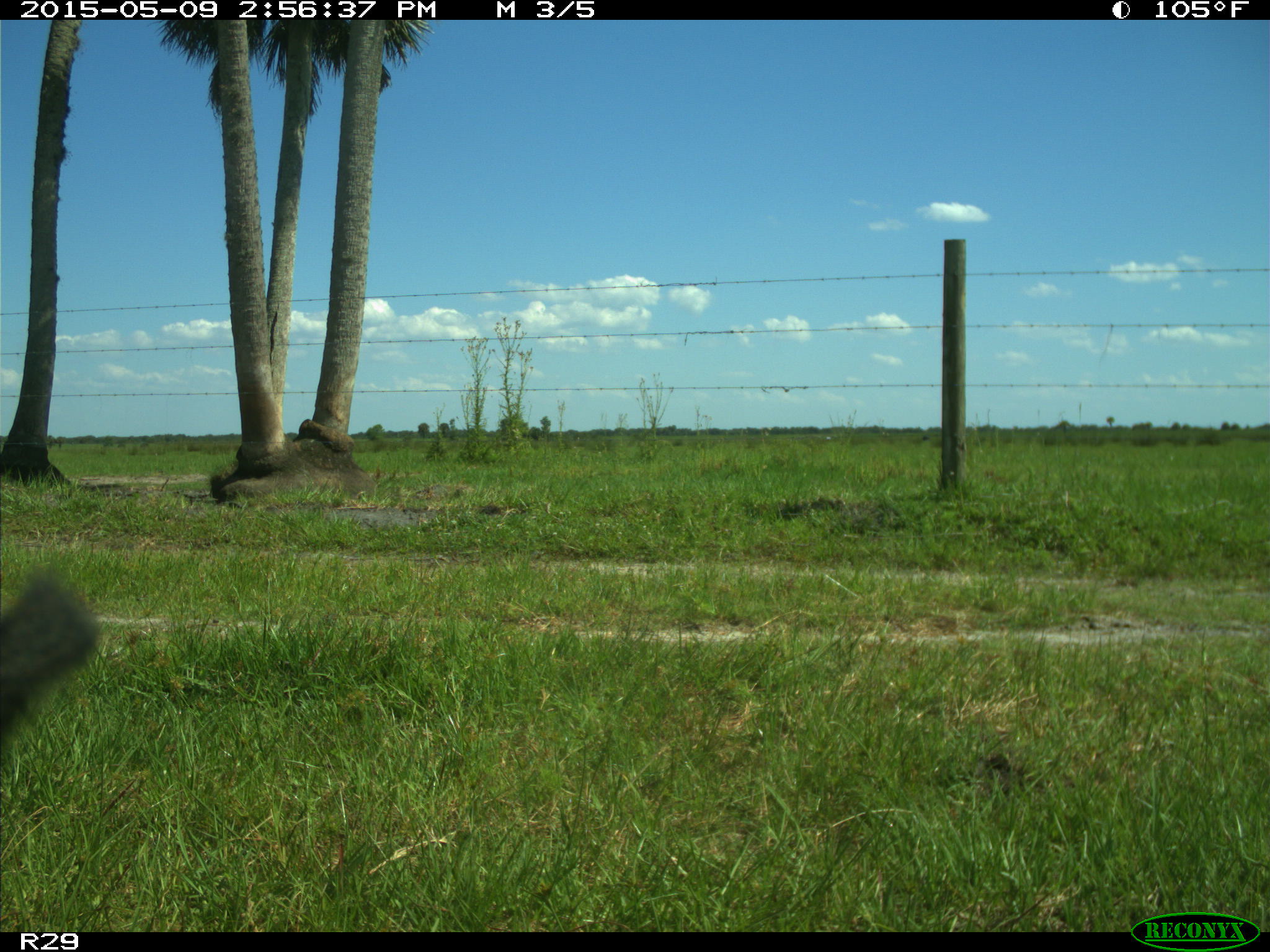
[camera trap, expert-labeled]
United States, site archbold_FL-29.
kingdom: Animalia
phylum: Chordata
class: Mammalia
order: Artiodactyla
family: Bovidae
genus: Bos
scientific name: Bos taurus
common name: domestic cow